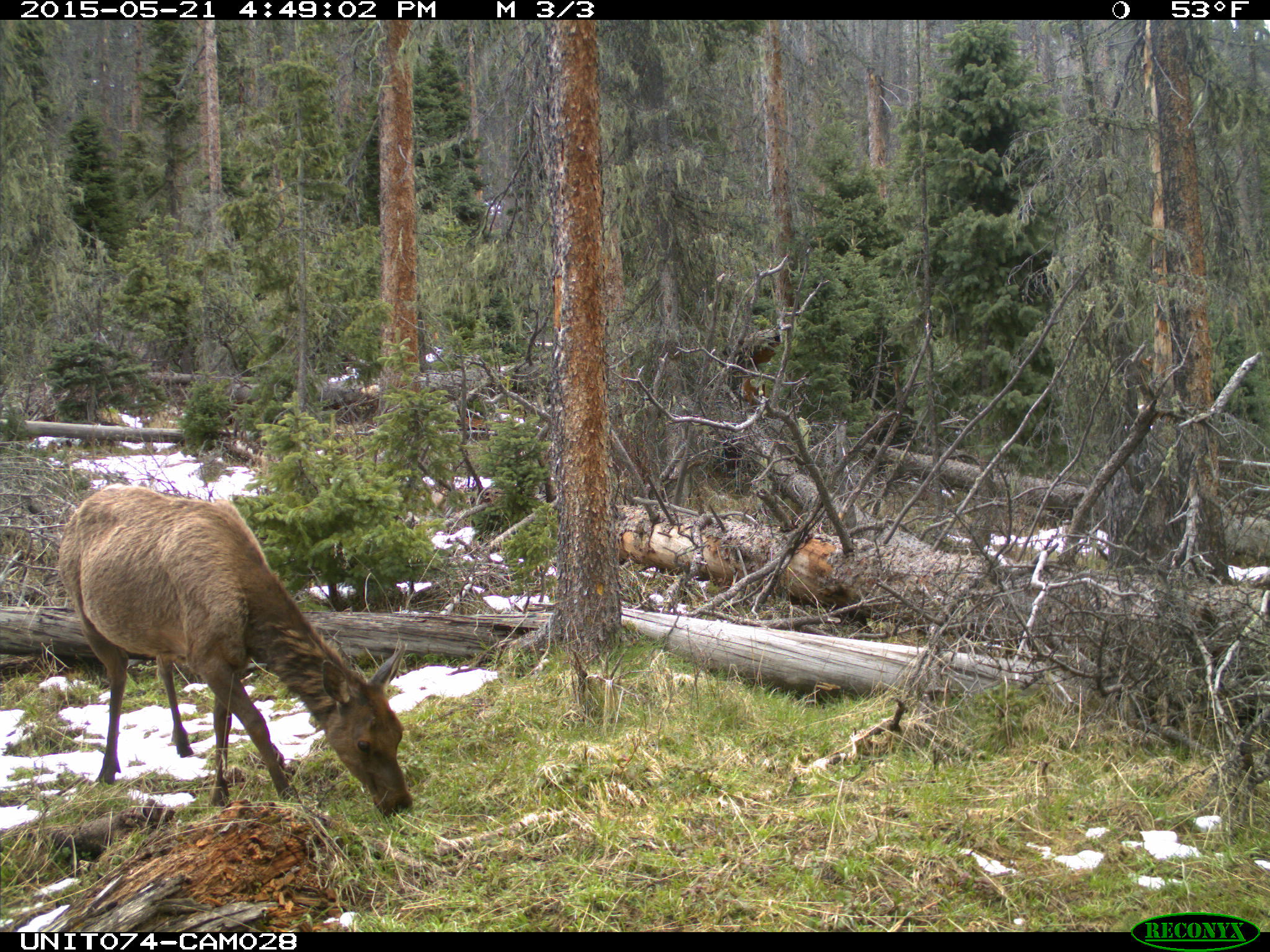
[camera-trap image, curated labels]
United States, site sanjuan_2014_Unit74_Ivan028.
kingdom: Animalia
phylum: Chordata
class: Mammalia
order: Artiodactyla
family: Cervidae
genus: Cervus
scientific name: Cervus elaphus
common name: red deer